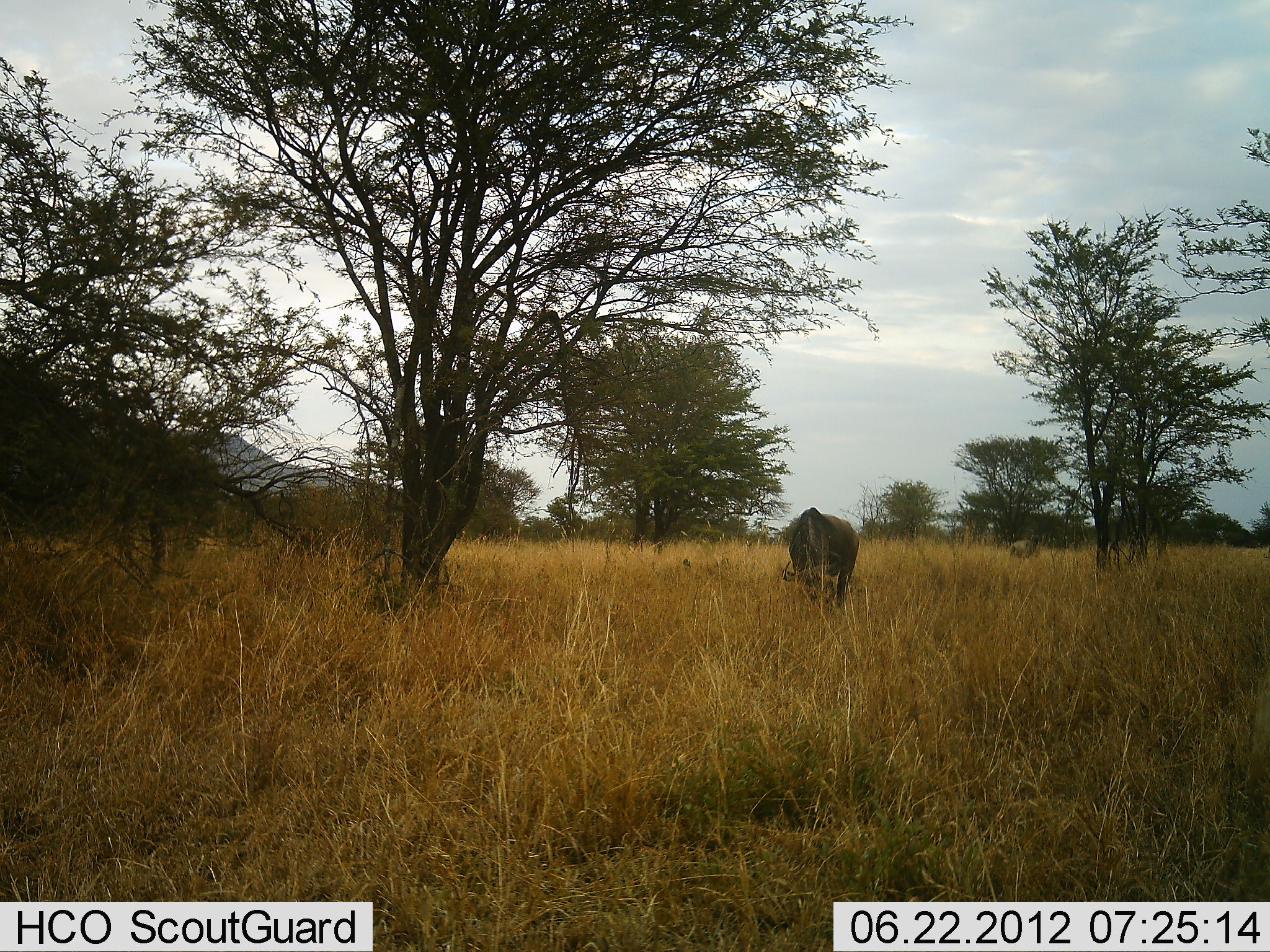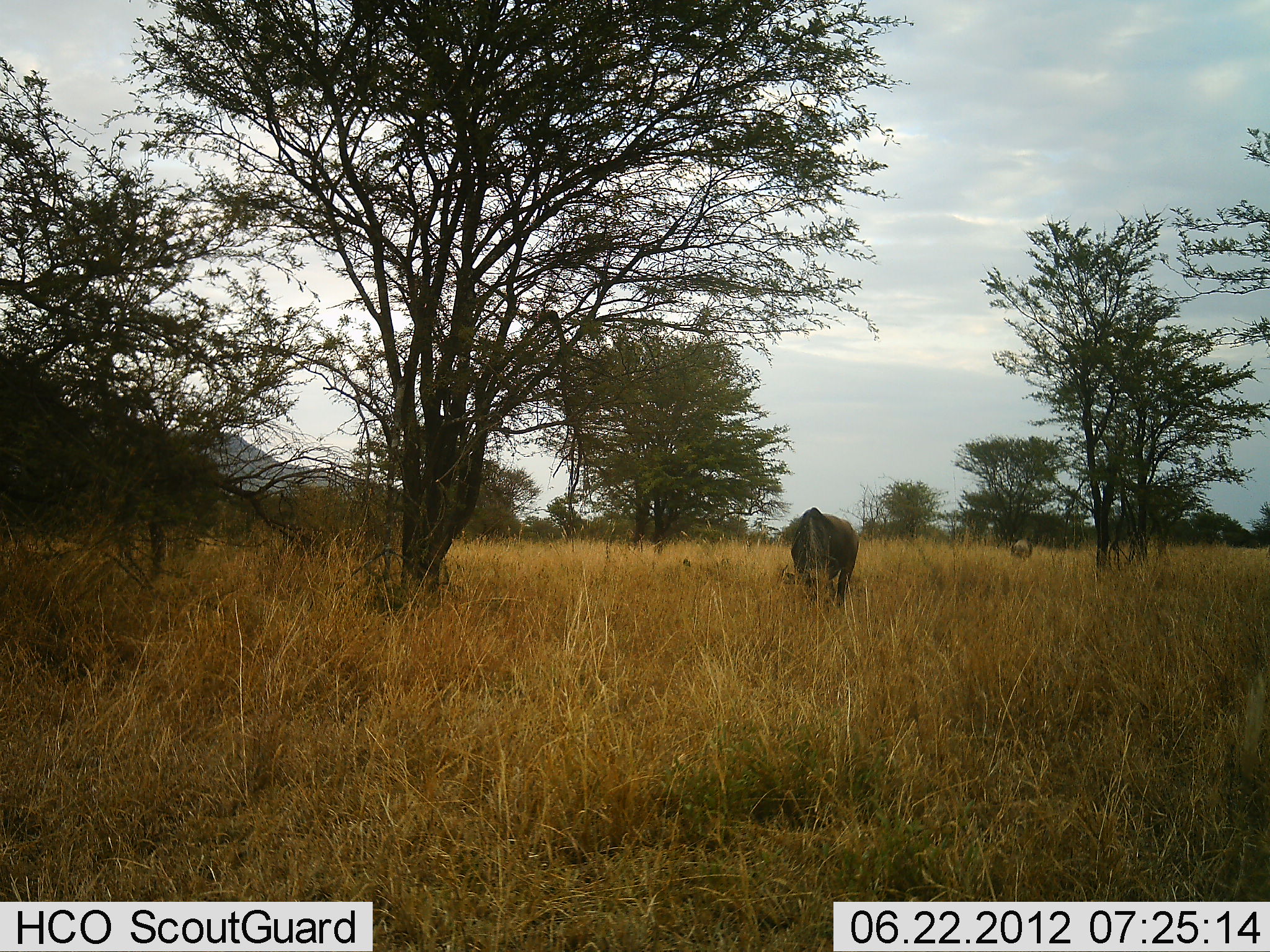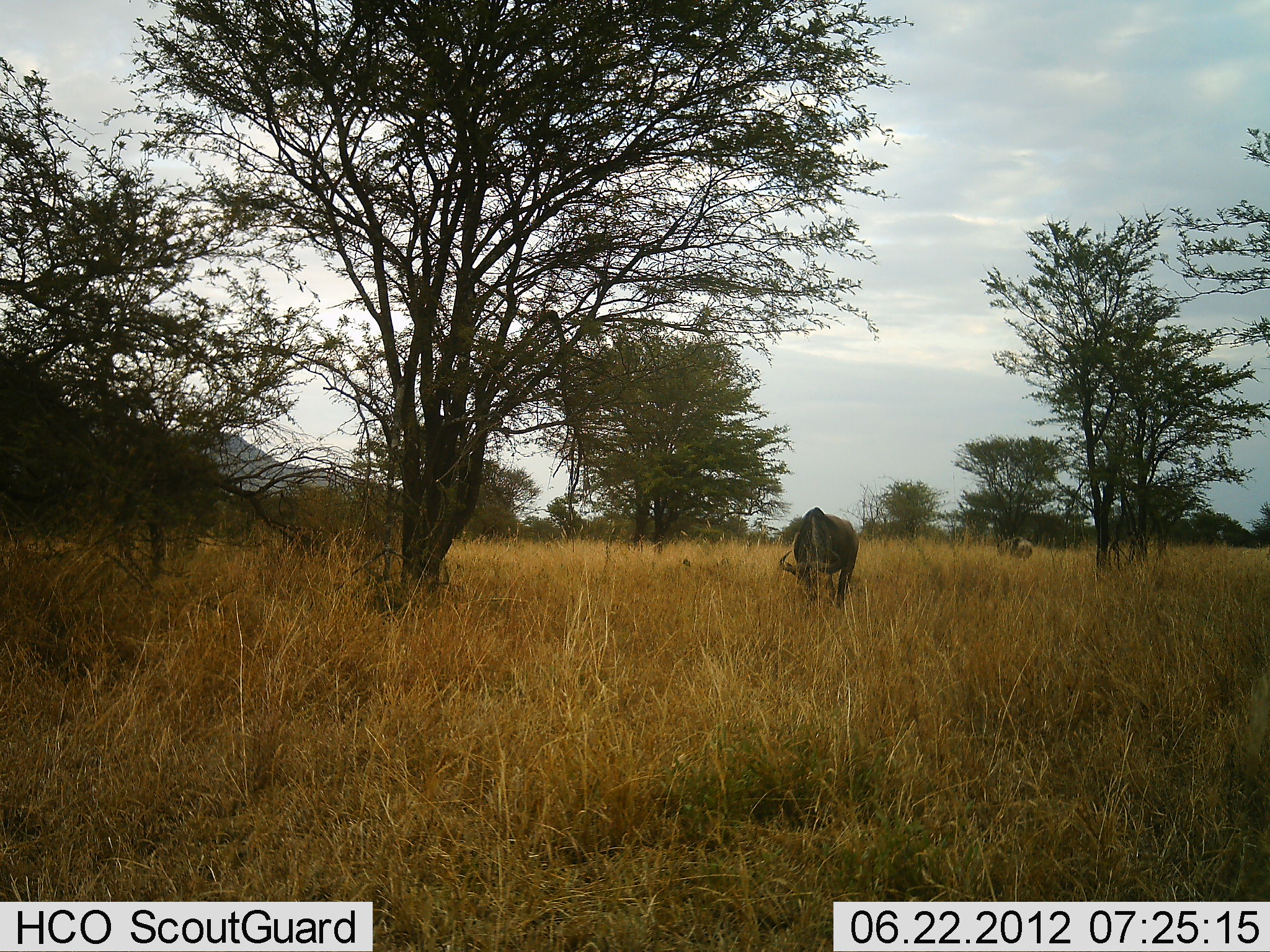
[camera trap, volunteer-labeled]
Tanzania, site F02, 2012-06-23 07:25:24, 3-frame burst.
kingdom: Animalia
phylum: Chordata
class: Mammalia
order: Artiodactyla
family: Bovidae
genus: Connochaetes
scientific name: Connochaetes taurinus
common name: blue wildebeest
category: wildebeest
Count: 2.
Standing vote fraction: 40%.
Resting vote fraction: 0%.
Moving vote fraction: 0%.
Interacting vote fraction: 0%.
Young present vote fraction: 0%.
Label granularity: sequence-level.